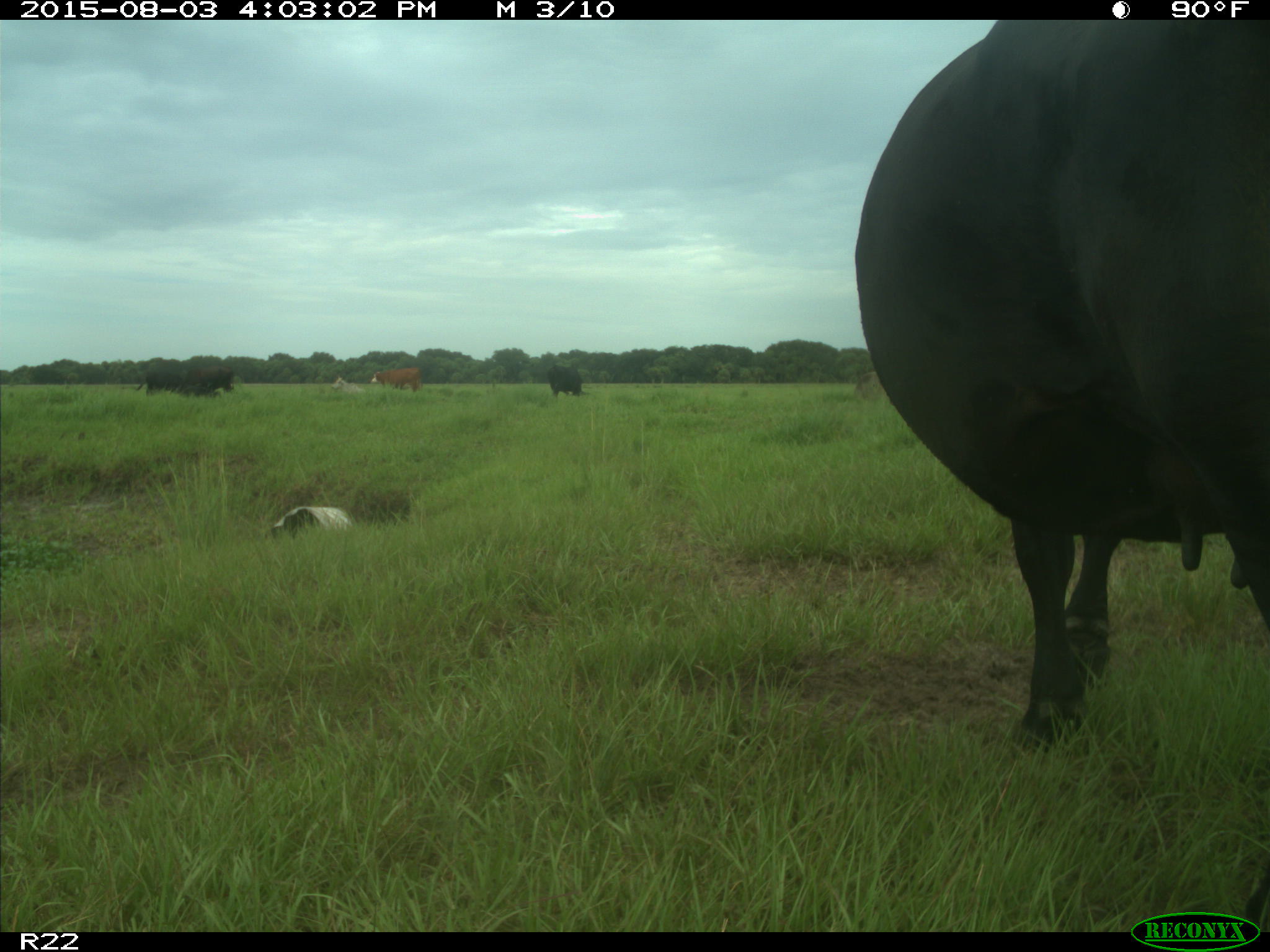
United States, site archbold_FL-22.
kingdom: Animalia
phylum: Chordata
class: Mammalia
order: Artiodactyla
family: Bovidae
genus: Bos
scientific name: Bos taurus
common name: domestic cow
Bos taurus (domestic cow).